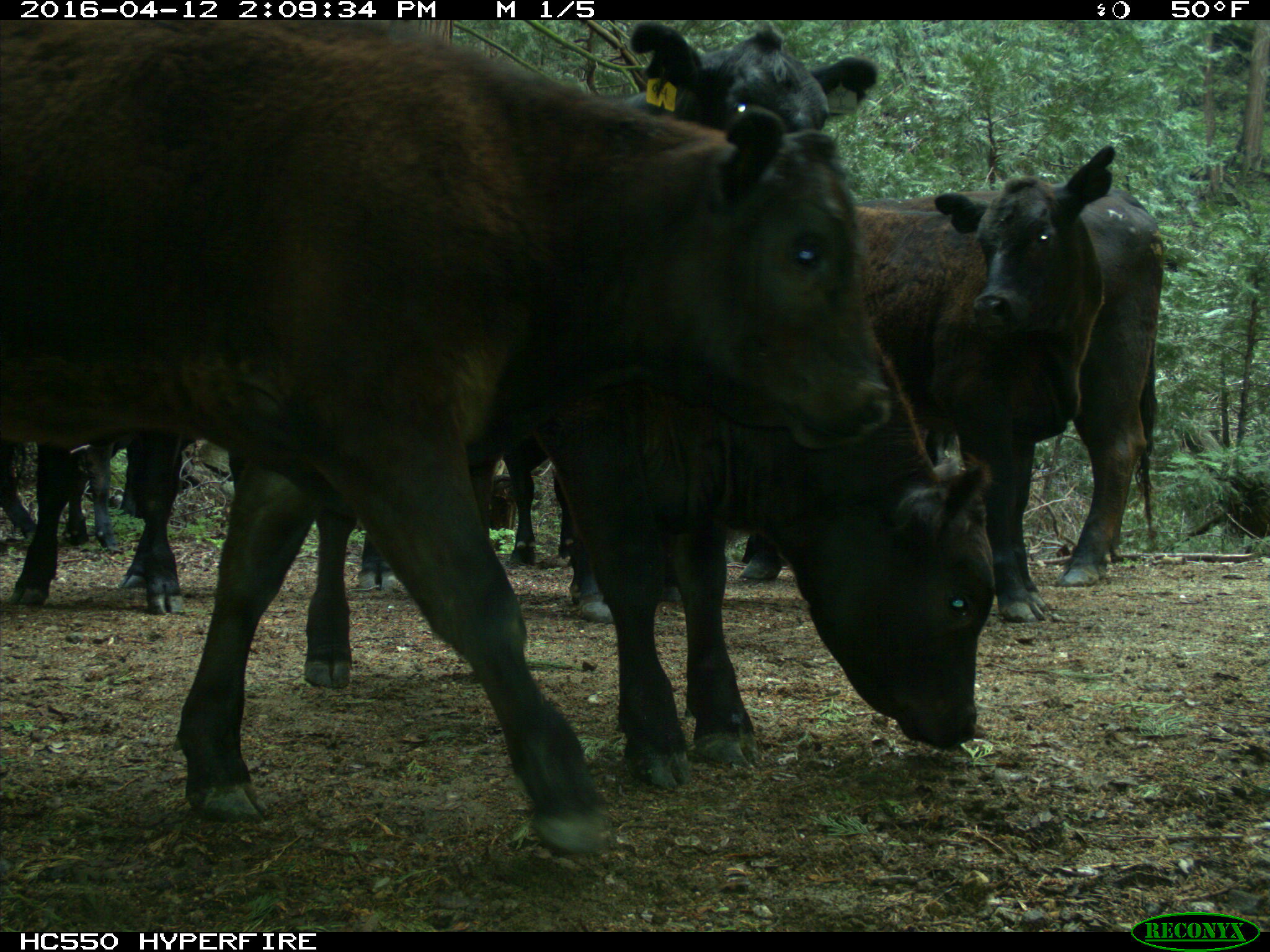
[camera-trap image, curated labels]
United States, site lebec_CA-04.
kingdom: Animalia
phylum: Chordata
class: Mammalia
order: Artiodactyla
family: Bovidae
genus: Bos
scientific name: Bos taurus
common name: domestic cow